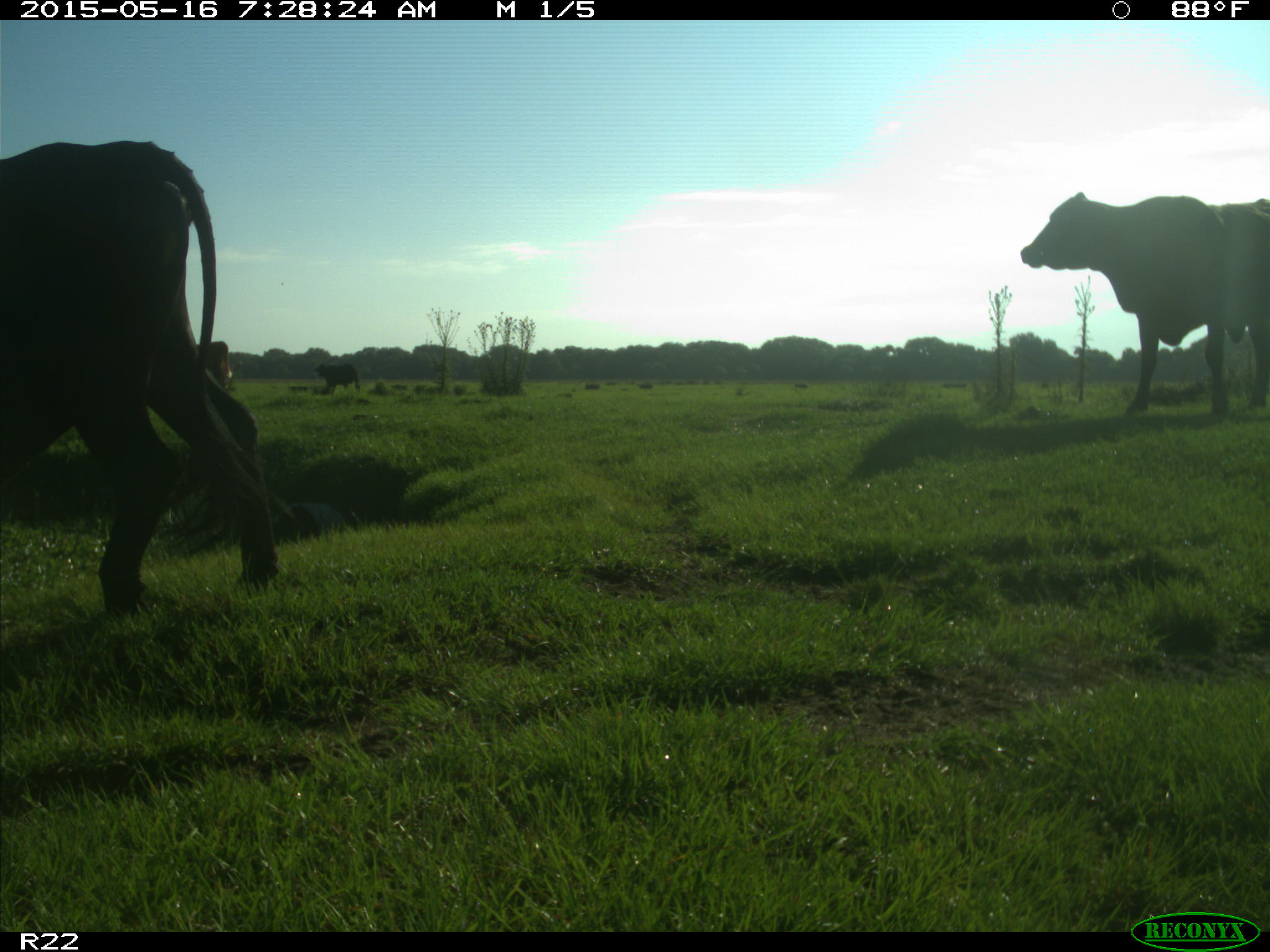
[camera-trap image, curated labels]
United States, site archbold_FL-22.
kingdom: Animalia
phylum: Chordata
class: Mammalia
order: Artiodactyla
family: Bovidae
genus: Bos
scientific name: Bos taurus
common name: domestic cow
Bos taurus (domestic cow).